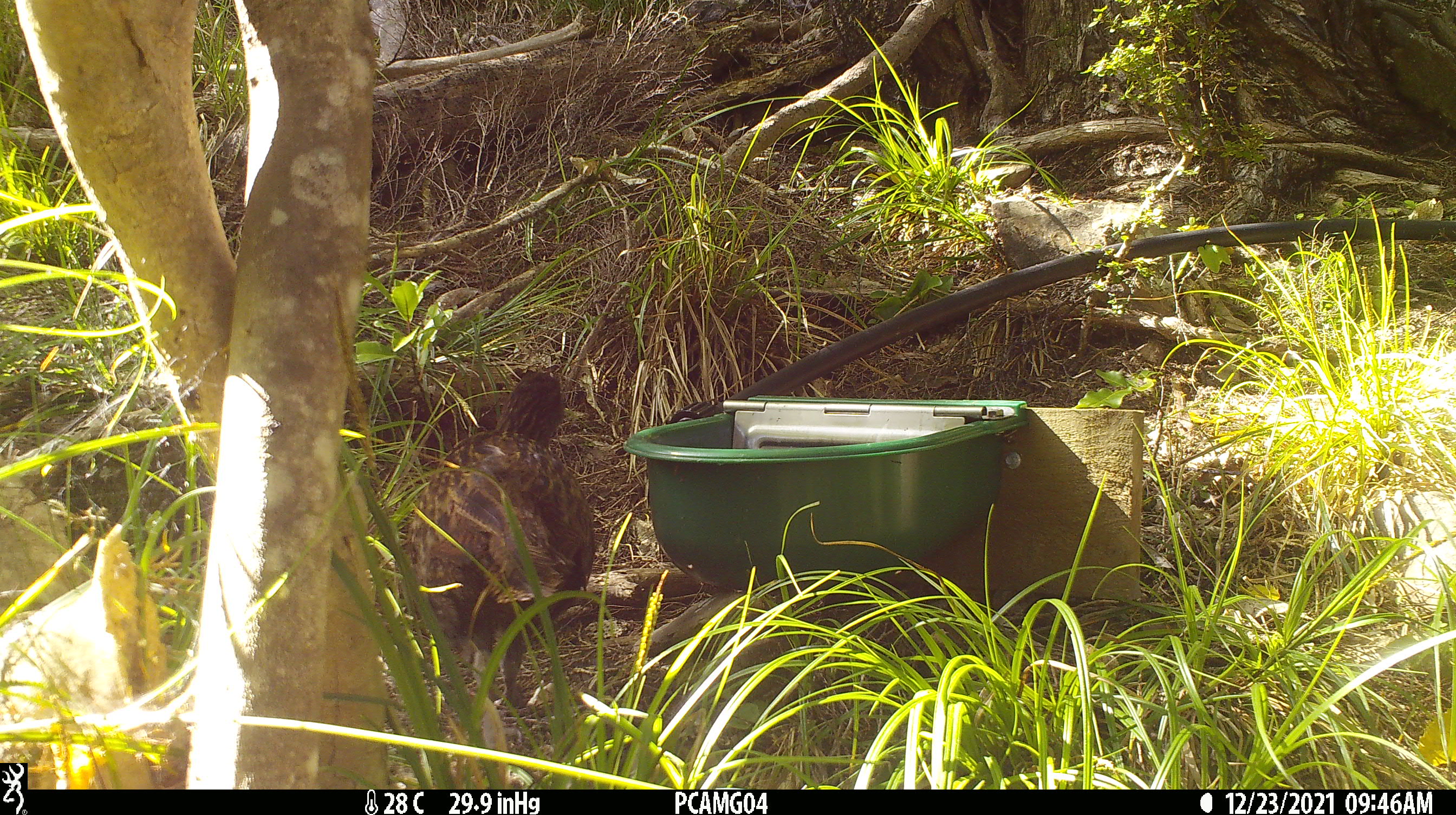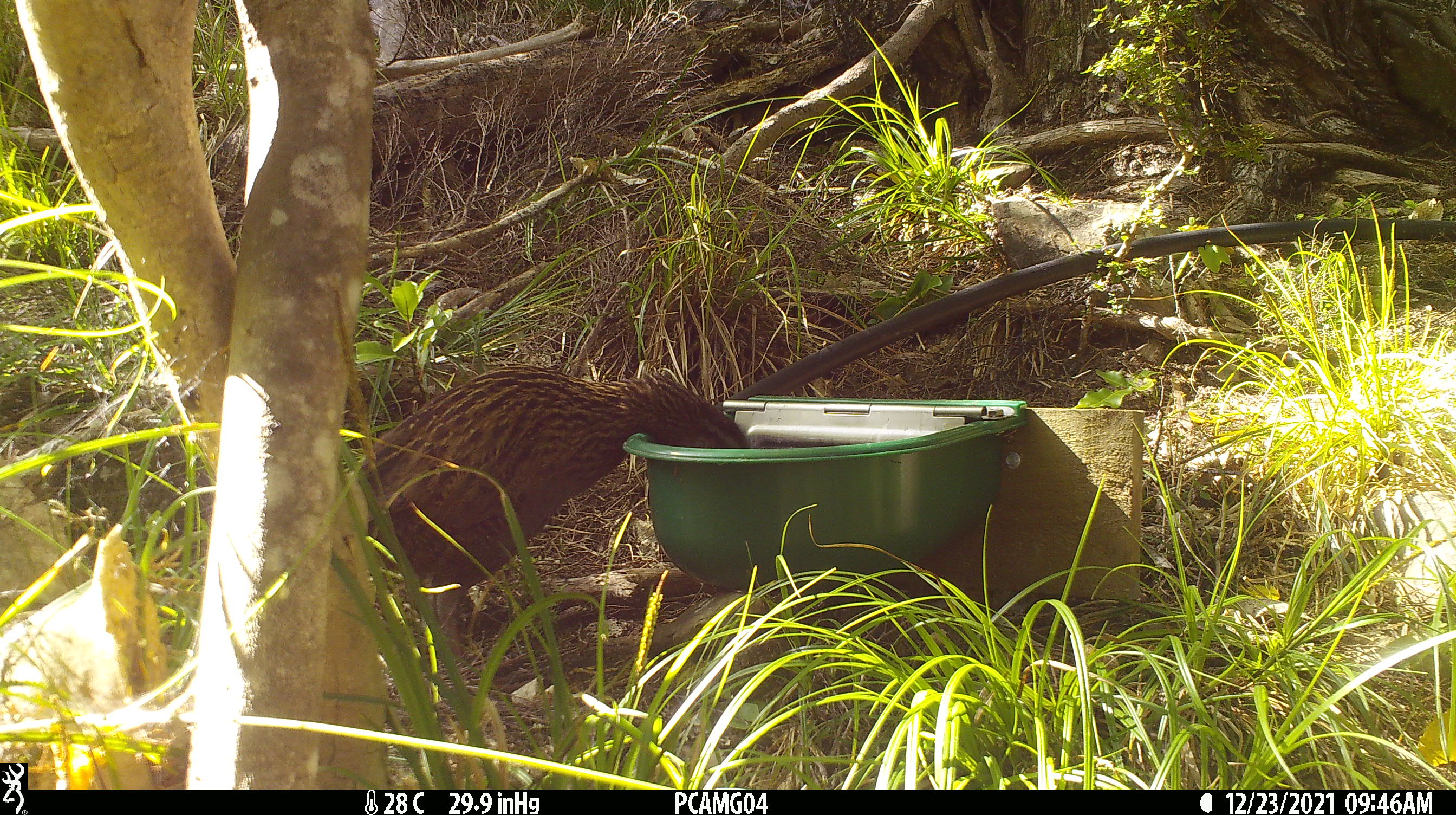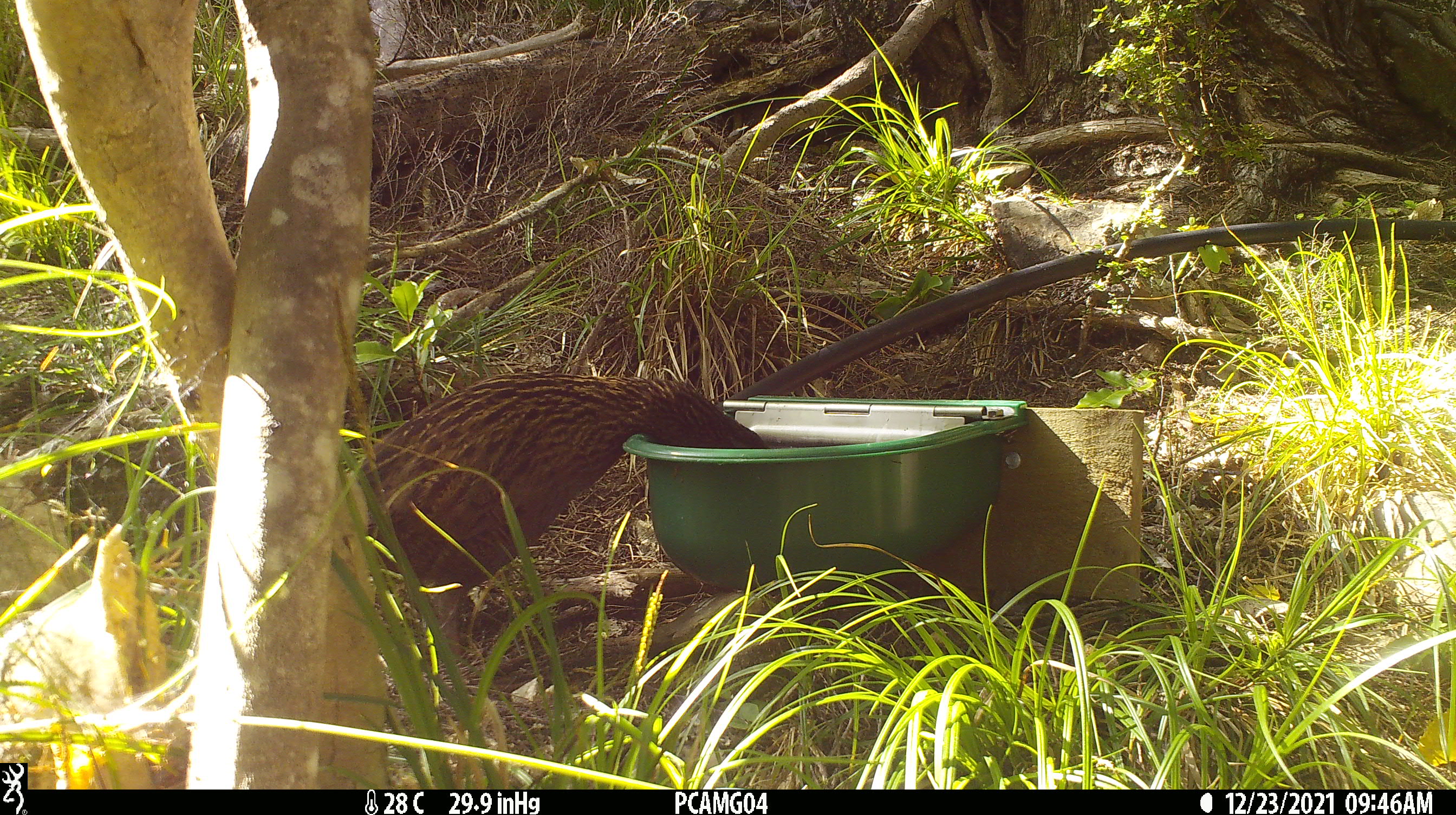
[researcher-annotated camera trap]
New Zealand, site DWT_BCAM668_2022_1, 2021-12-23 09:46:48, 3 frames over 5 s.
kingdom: Animalia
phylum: Chordata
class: Aves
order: Gruiformes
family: Rallidae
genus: Gallirallus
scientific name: Gallirallus australis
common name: weka